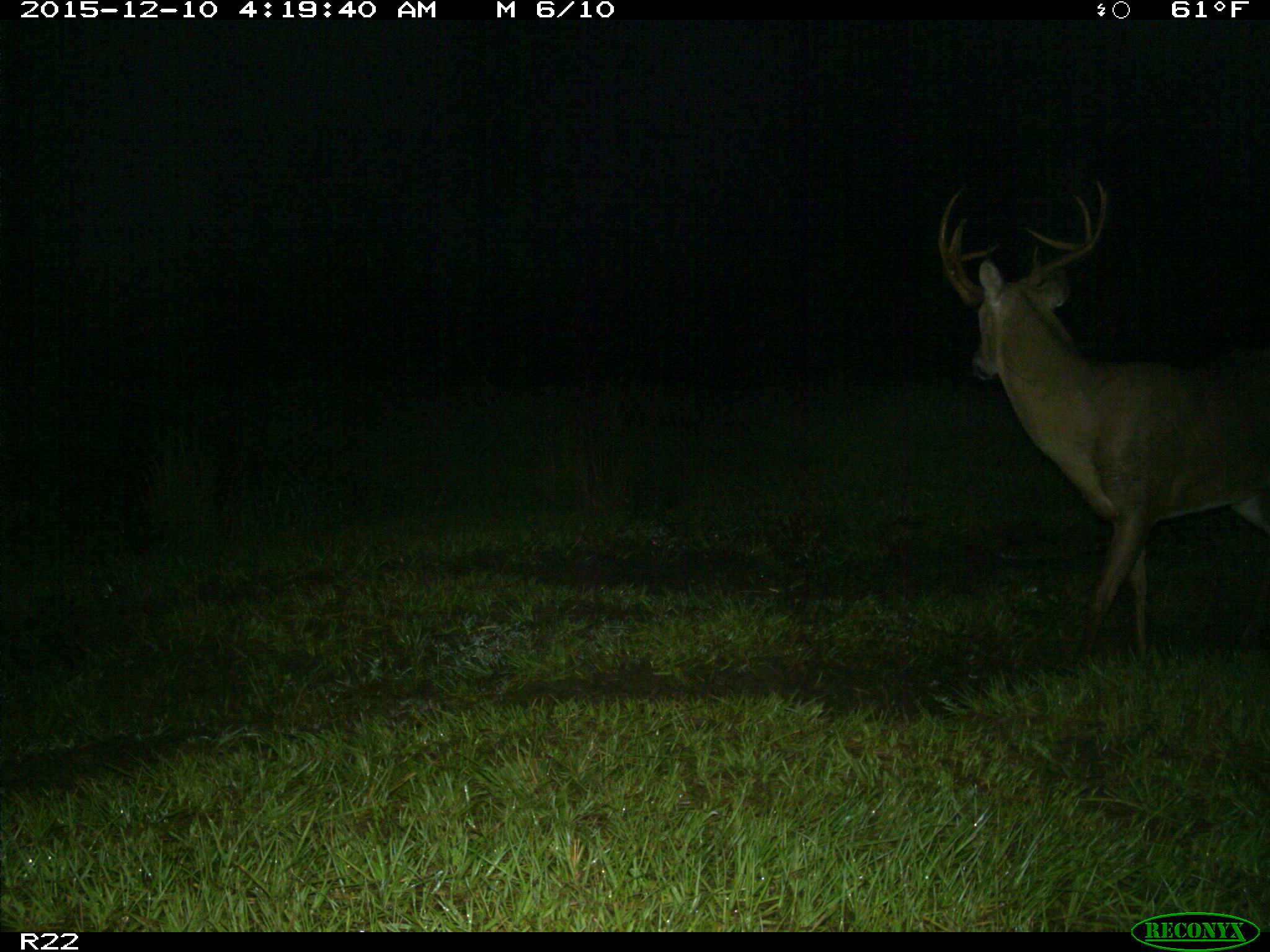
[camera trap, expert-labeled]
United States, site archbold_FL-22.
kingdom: Animalia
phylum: Chordata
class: Mammalia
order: Artiodactyla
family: Cervidae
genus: Odocoileus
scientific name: Odocoileus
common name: deer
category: unidentified deer